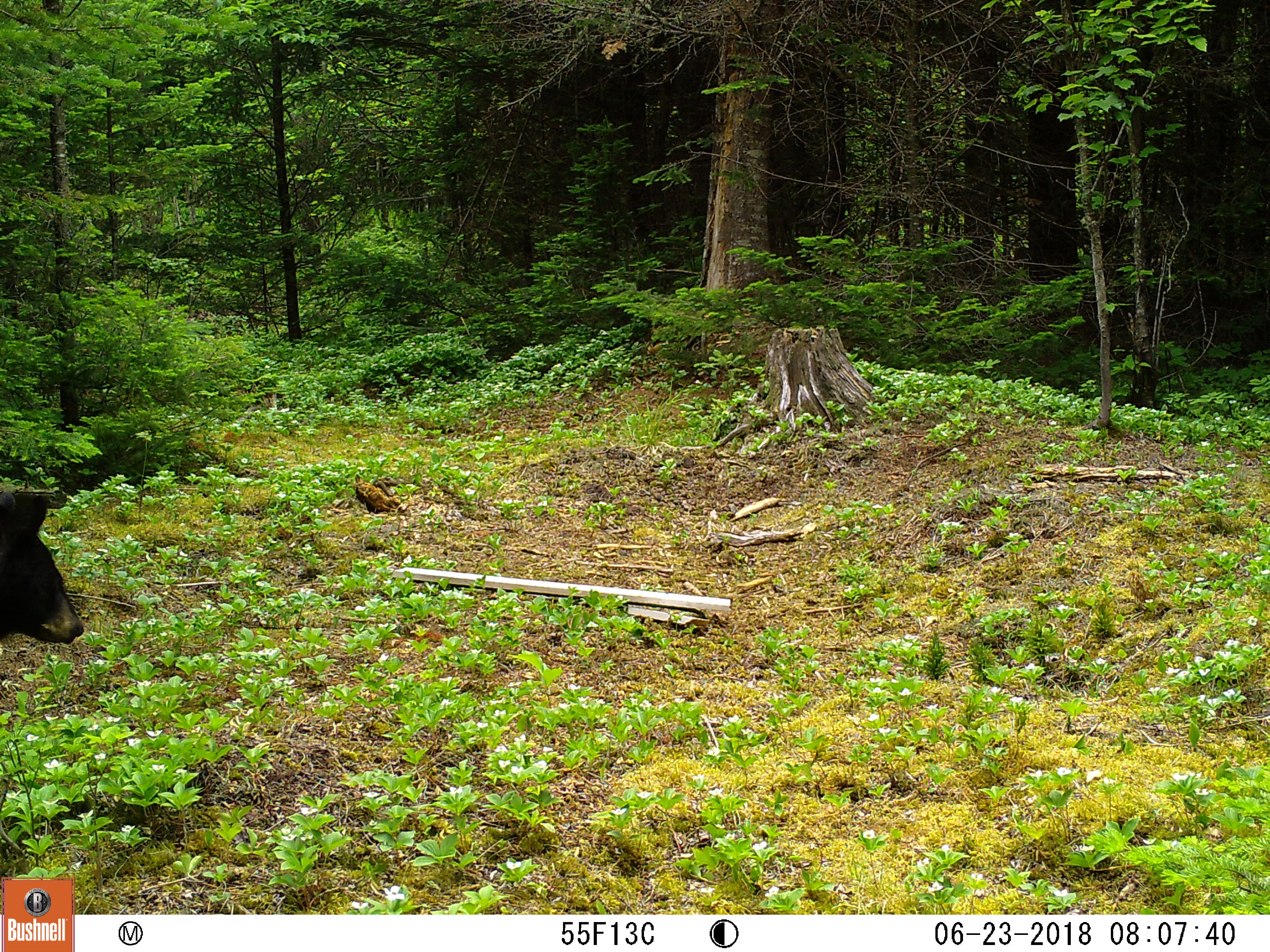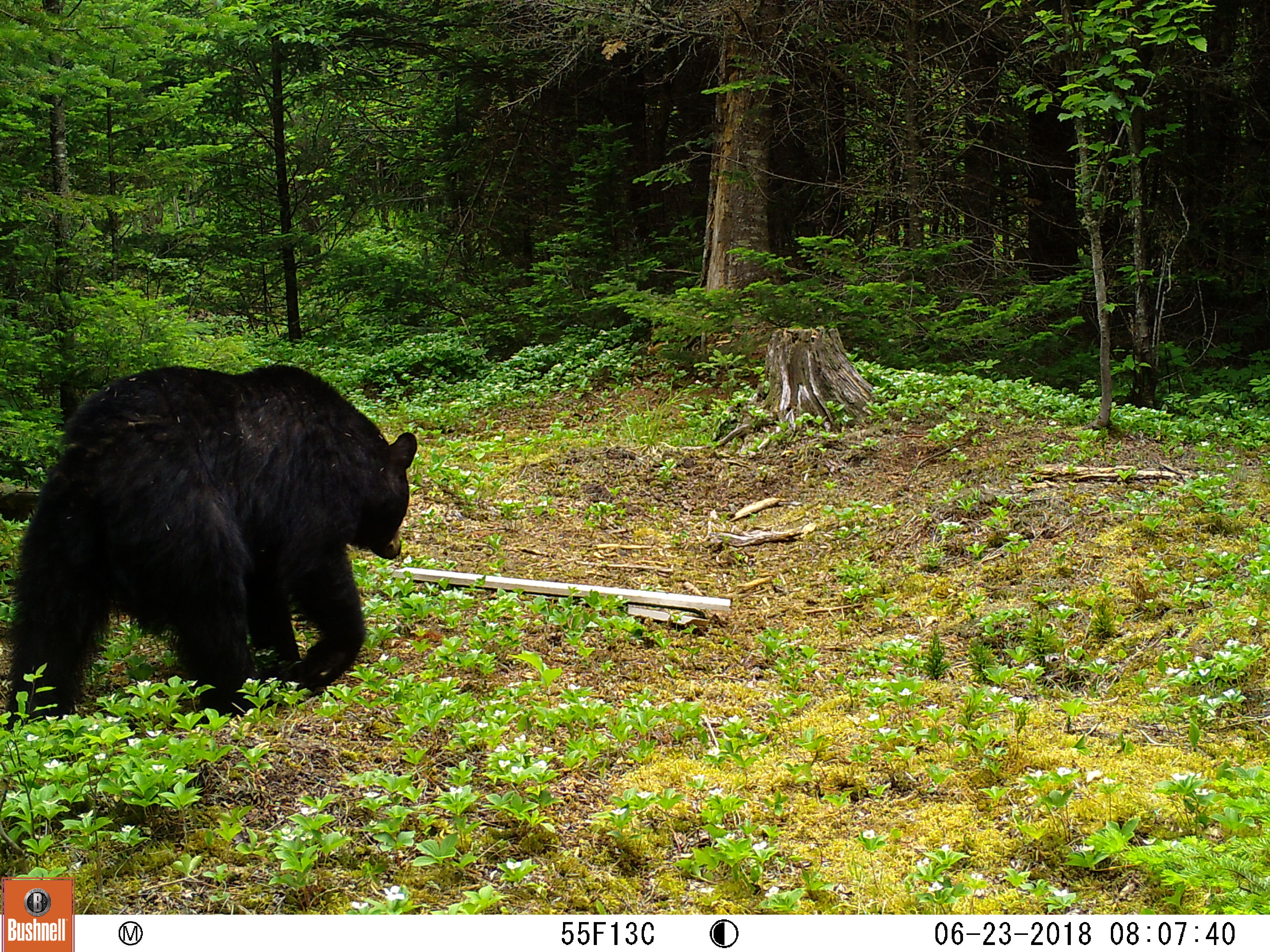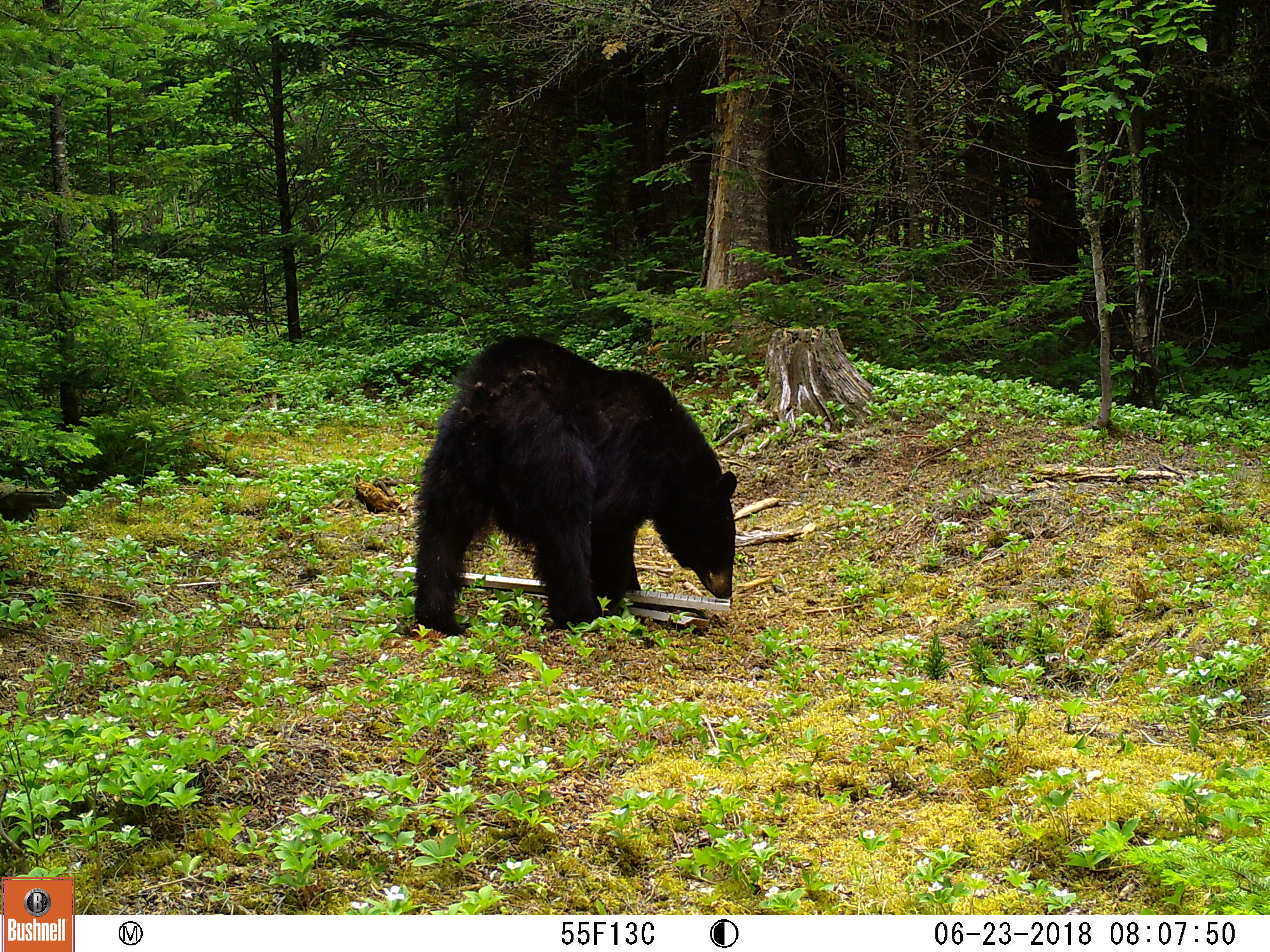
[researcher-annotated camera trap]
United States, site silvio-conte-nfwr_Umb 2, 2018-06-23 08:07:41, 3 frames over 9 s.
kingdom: Animalia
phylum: Chordata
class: Mammalia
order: Carnivora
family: Ursidae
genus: Ursus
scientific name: Ursus americanus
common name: black bear